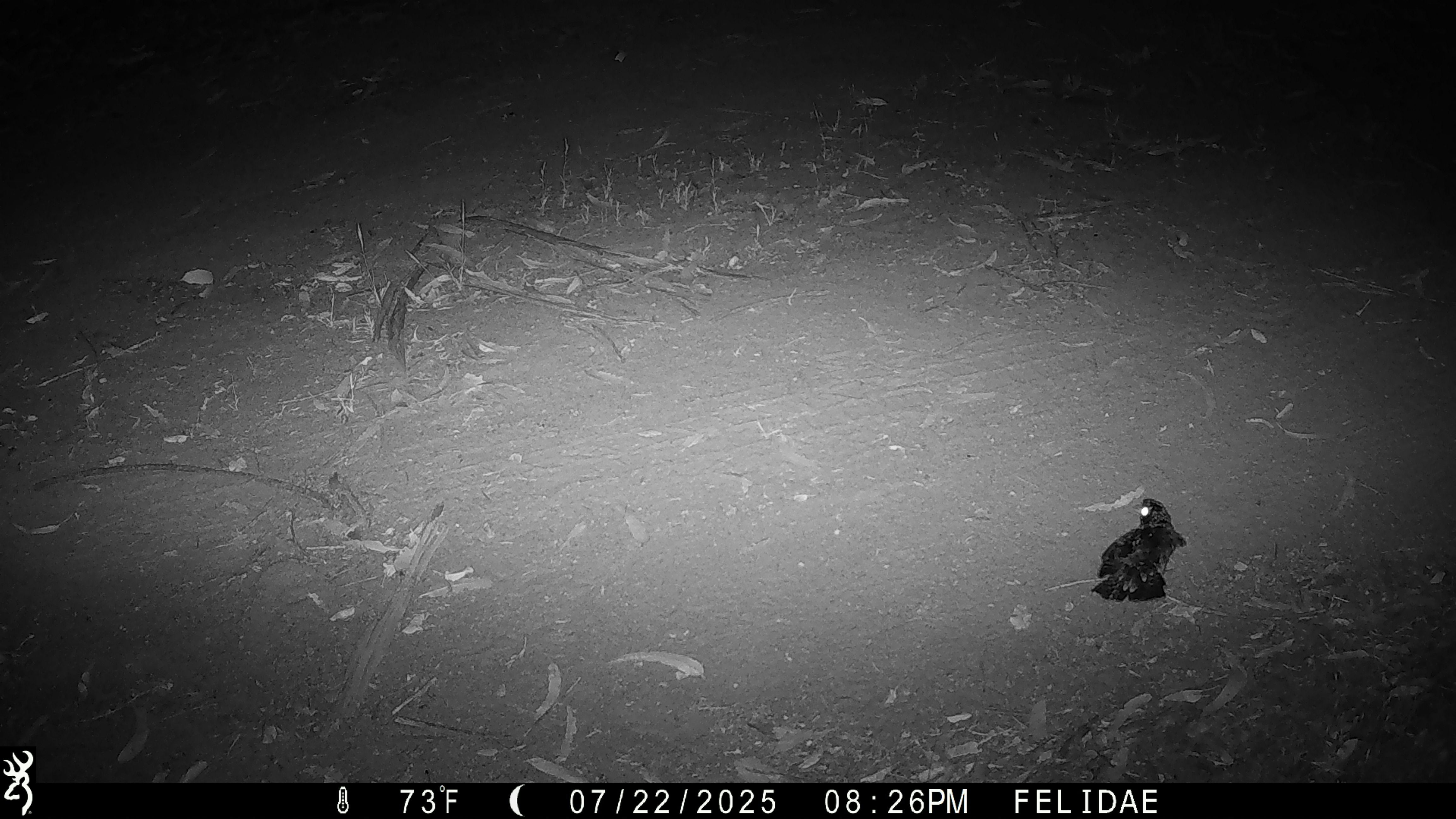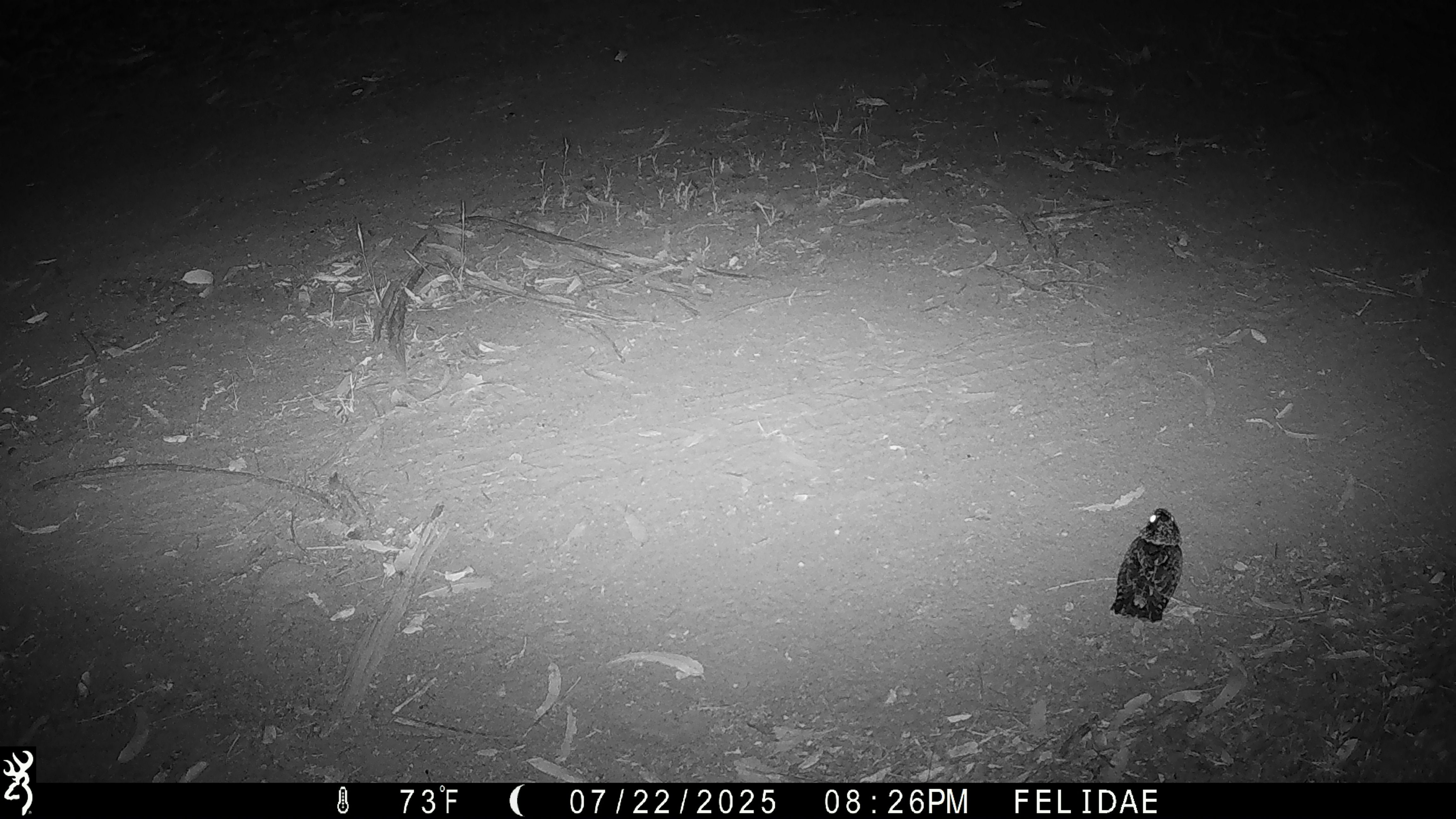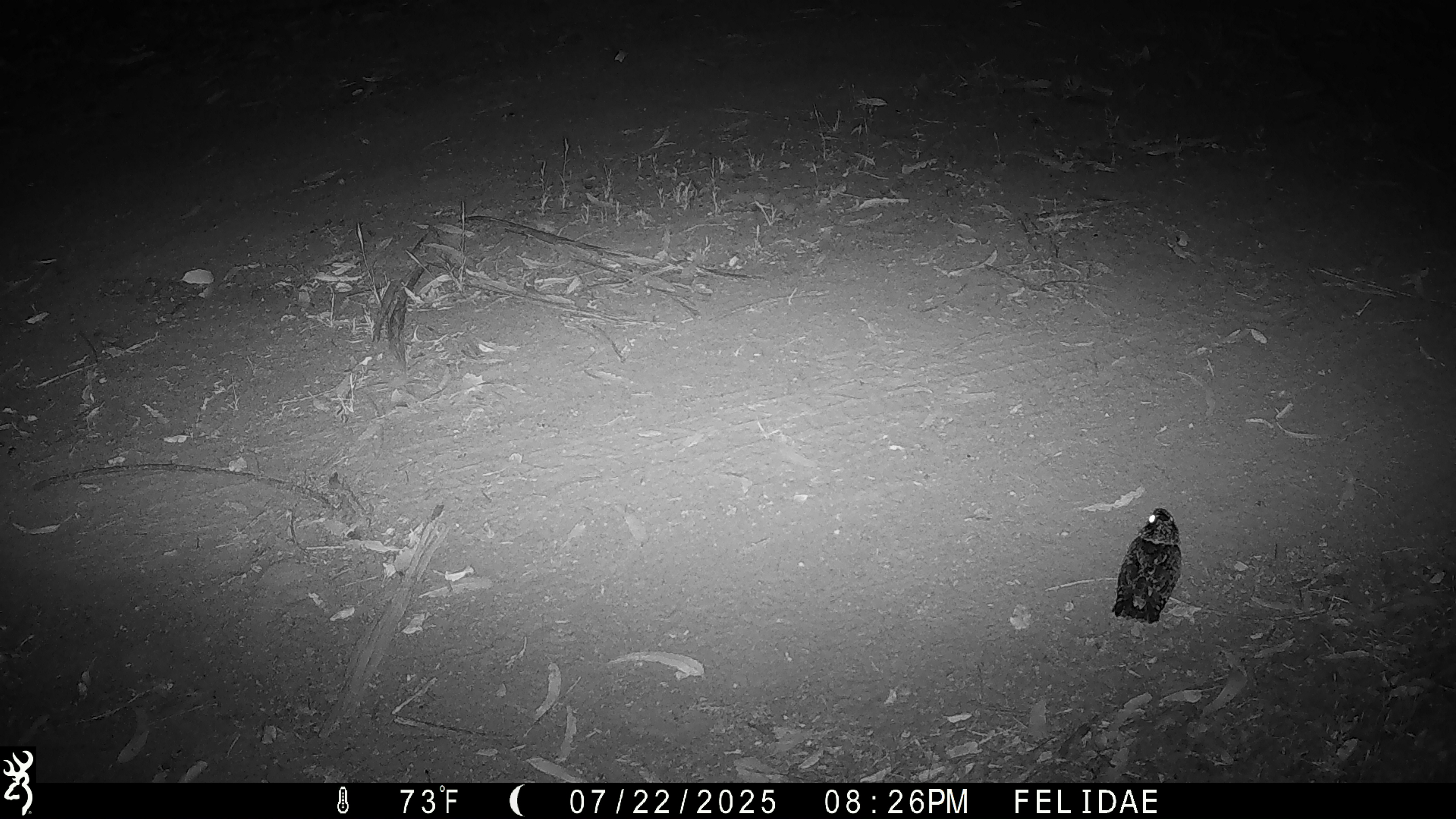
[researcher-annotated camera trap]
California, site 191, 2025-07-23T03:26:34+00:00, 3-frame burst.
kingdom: Animalia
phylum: Chordata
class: Aves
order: Caprimulgiformes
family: Caprimulgidae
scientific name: Caprimulgidae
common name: nightjar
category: unknown nightjar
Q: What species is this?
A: Unknown nightjar (nightjar) (Caprimulgidae).